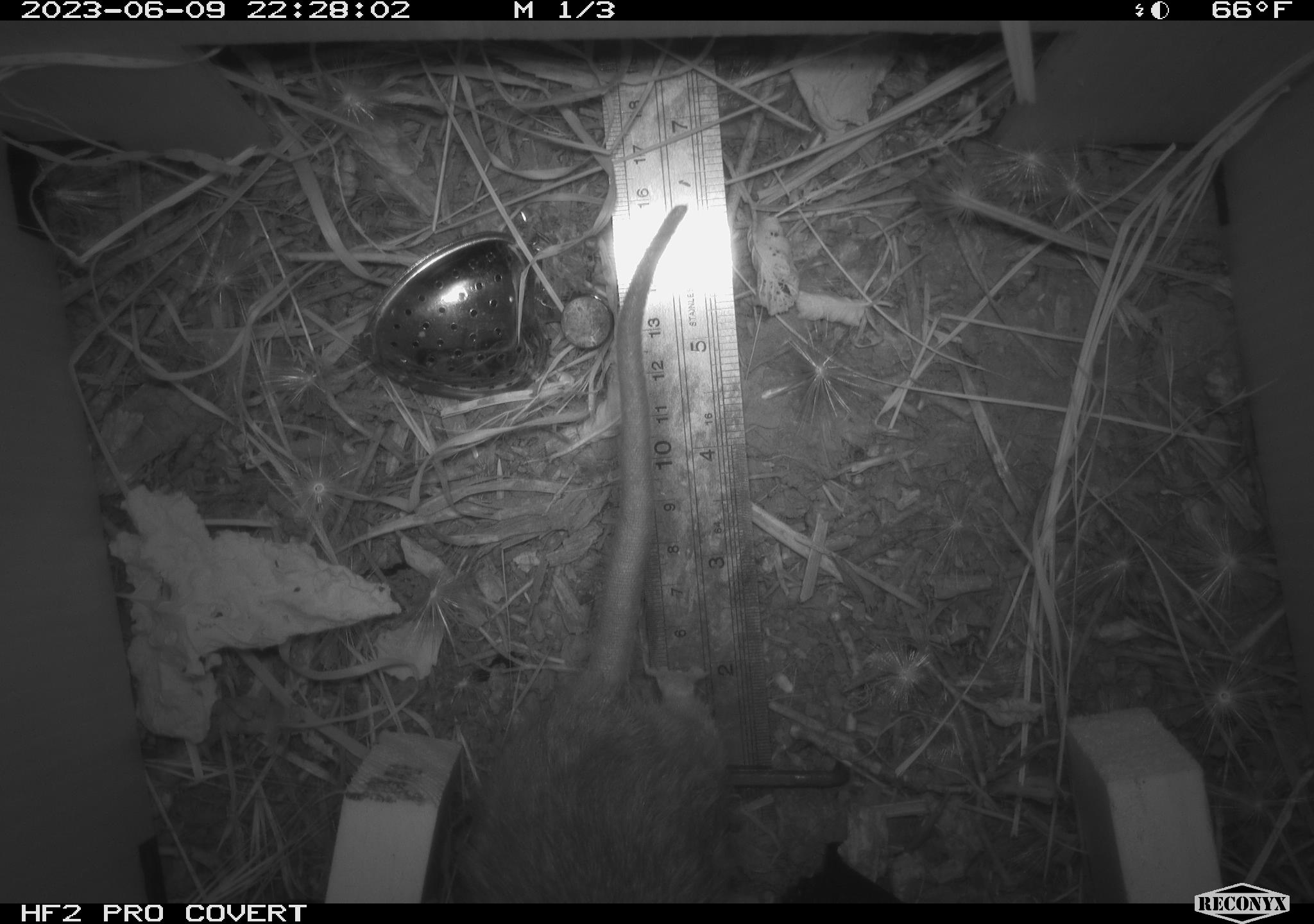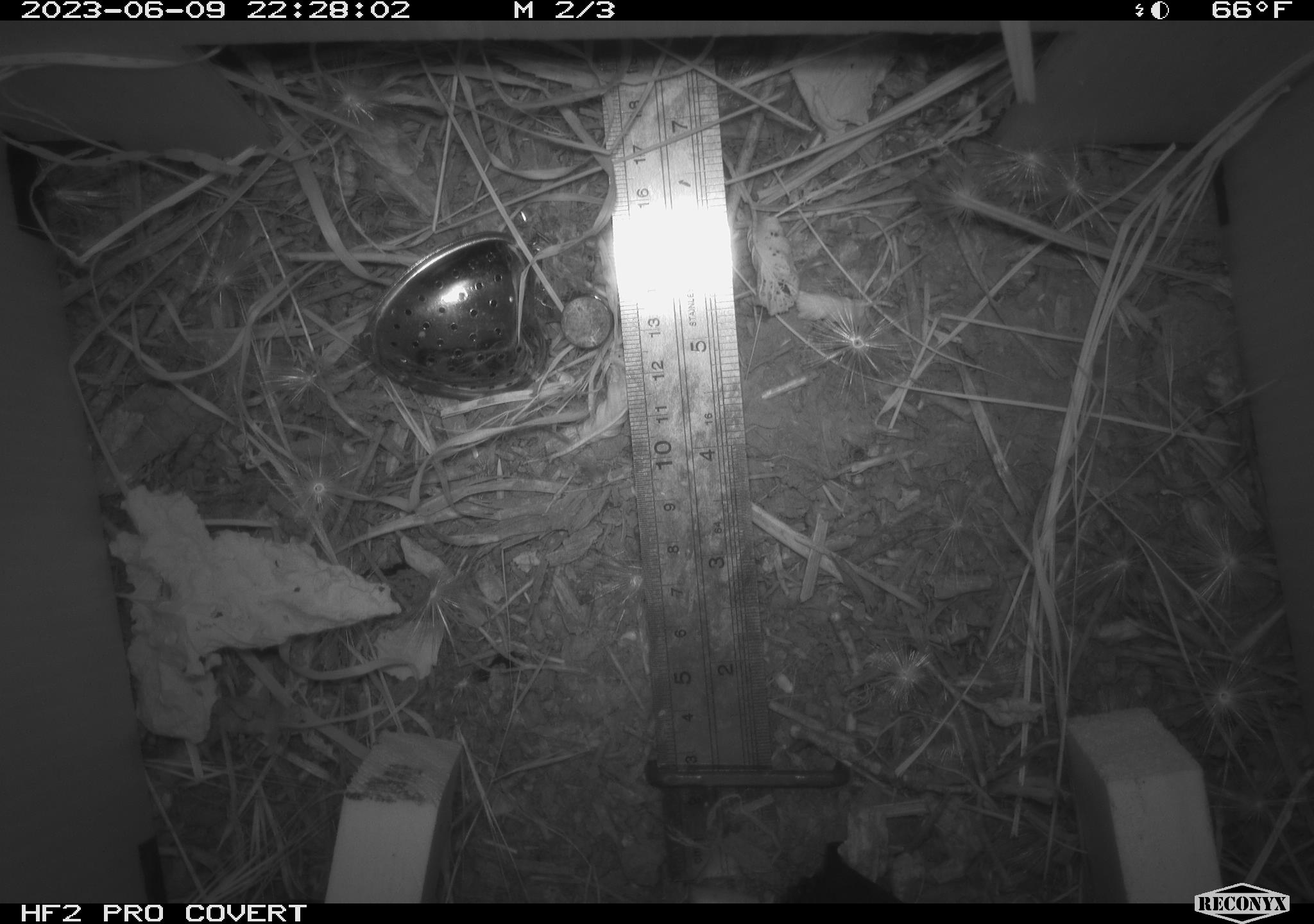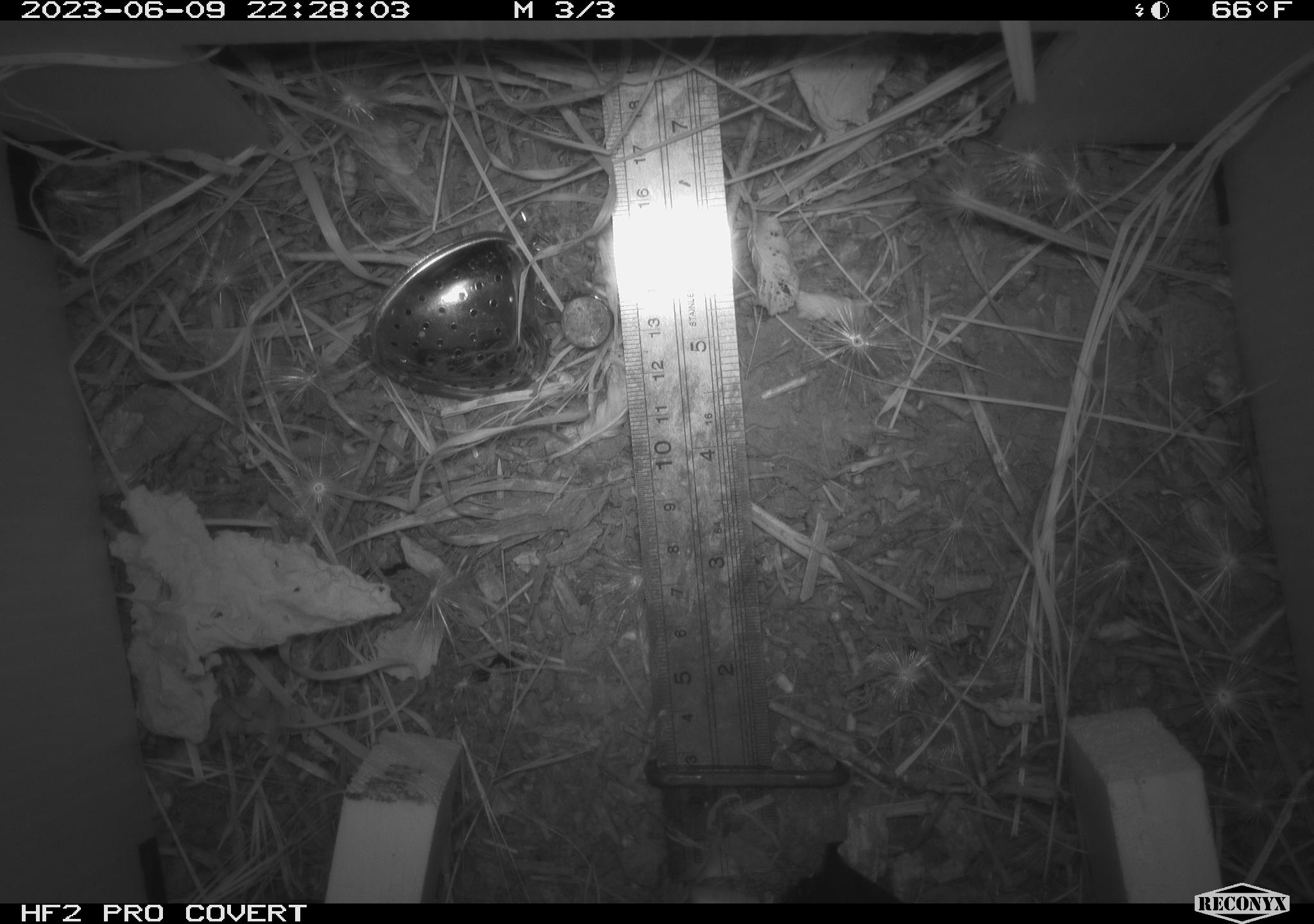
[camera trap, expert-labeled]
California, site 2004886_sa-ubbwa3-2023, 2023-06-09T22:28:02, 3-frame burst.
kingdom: Animalia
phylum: Chordata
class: Mammalia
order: Rodentia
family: Muridae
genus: Rattus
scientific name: Rattus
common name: rat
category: rattus species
Rattus species (rat) (Rattus).